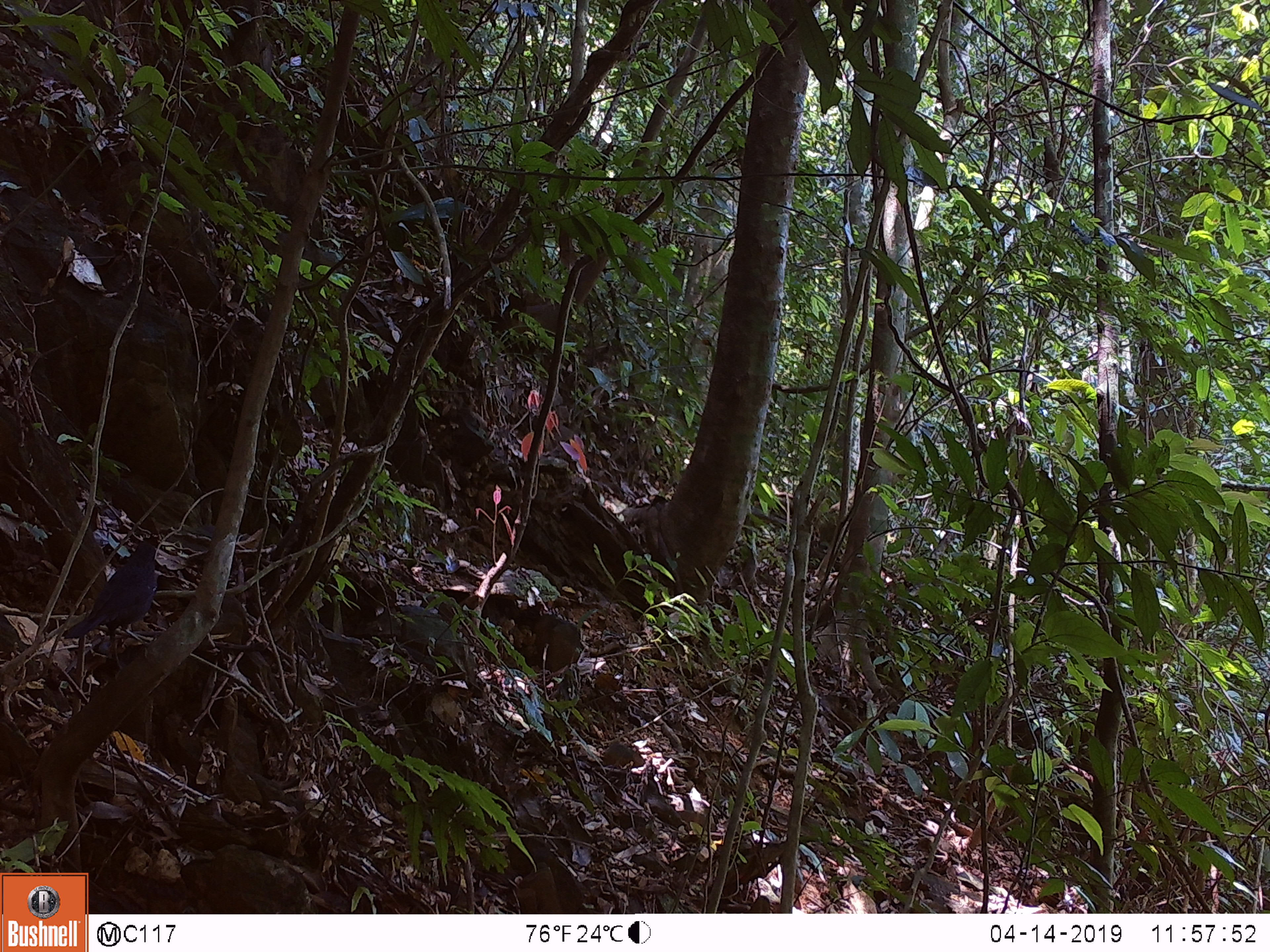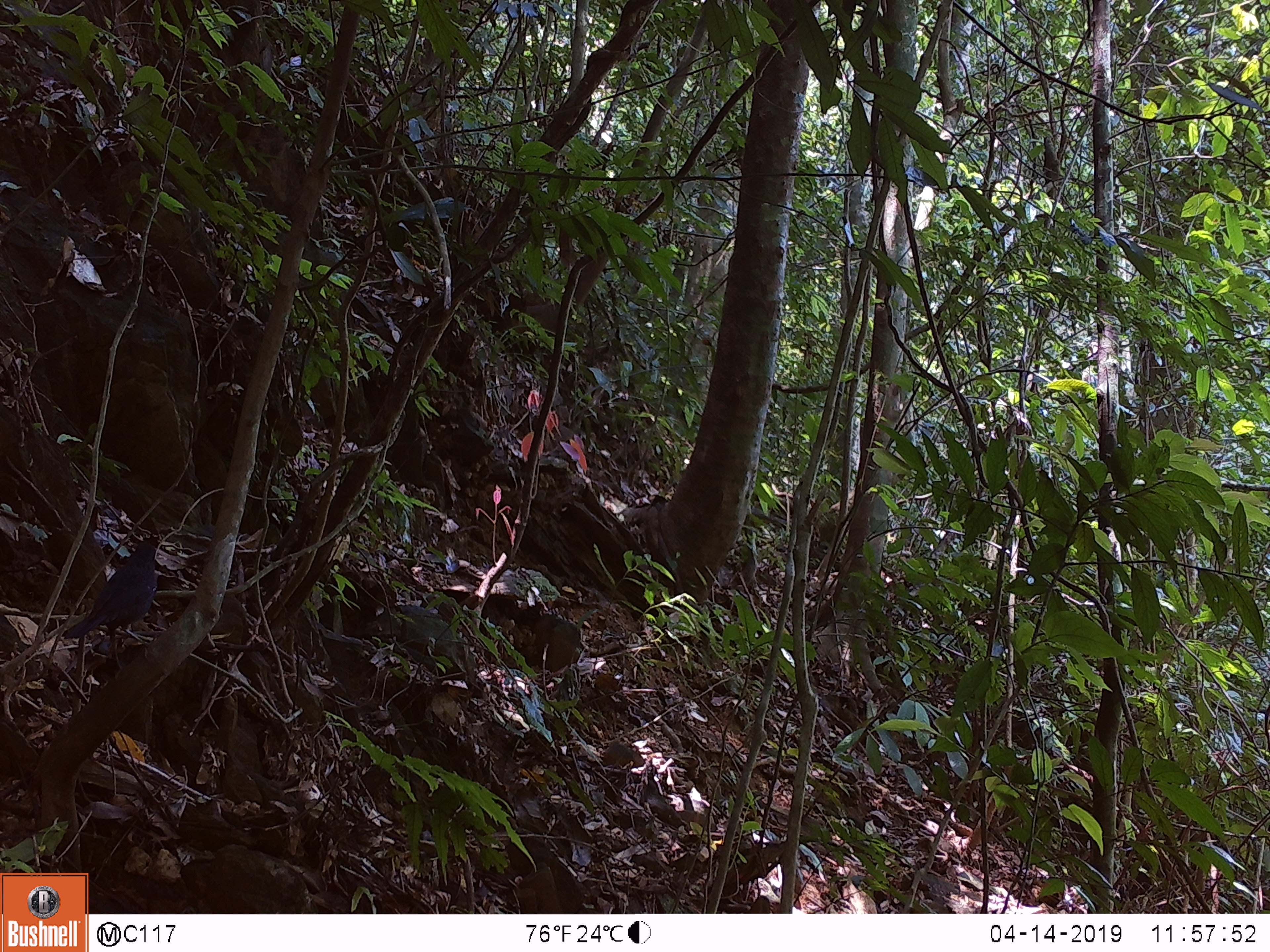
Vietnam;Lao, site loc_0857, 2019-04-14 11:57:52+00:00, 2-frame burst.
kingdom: Animalia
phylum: Chordata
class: Aves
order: Passeriformes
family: Muscicapidae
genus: Myophonus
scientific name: Myophonus caeruleus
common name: blue whistling thrush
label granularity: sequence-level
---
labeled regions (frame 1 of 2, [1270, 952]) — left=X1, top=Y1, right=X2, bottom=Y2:
blue whistling thrush: left=60, top=542, right=161, bottom=678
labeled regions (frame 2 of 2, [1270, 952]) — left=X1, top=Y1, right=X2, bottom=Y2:
blue whistling thrush: left=60, top=541, right=161, bottom=678